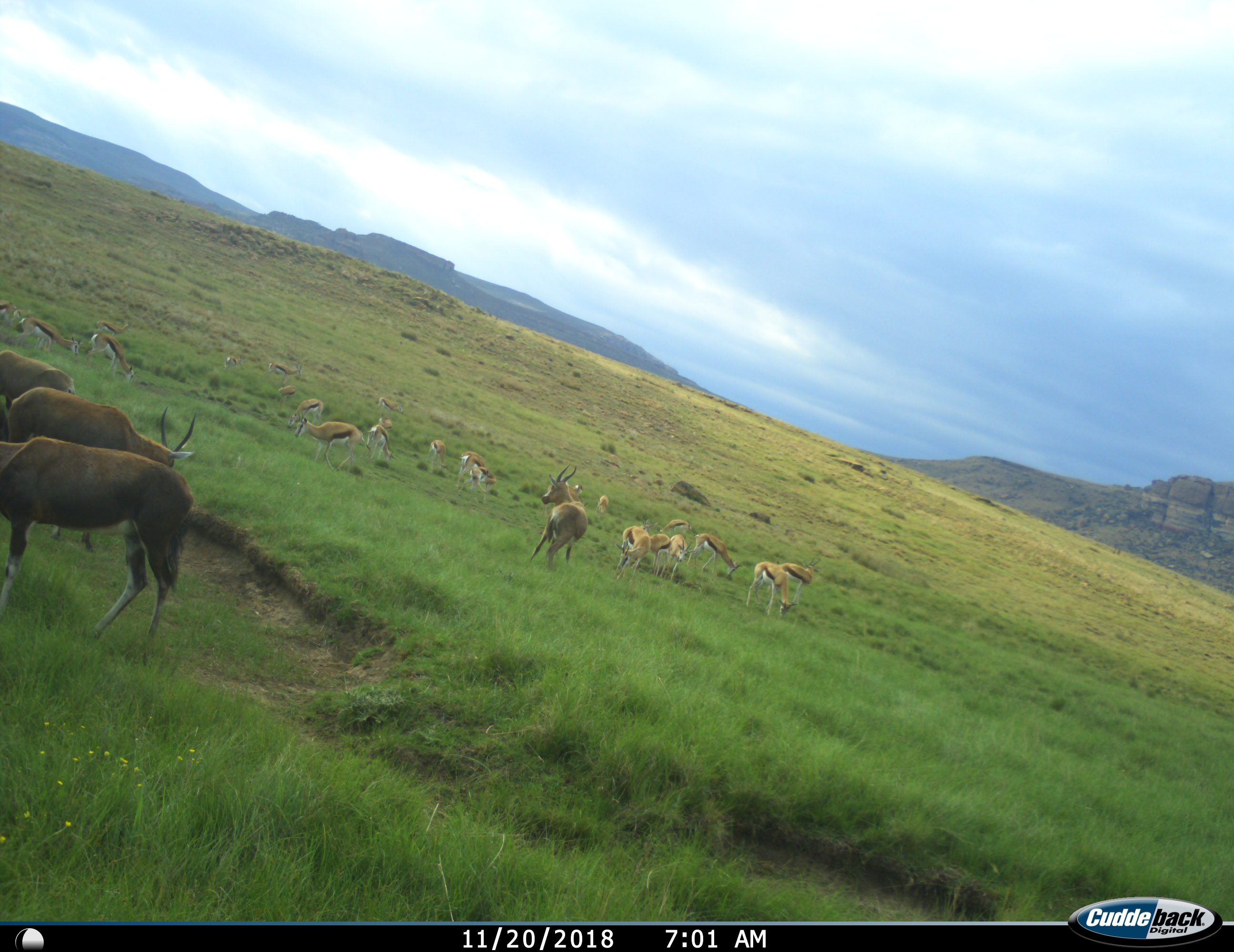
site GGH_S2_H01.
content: unidentified animal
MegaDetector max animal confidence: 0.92